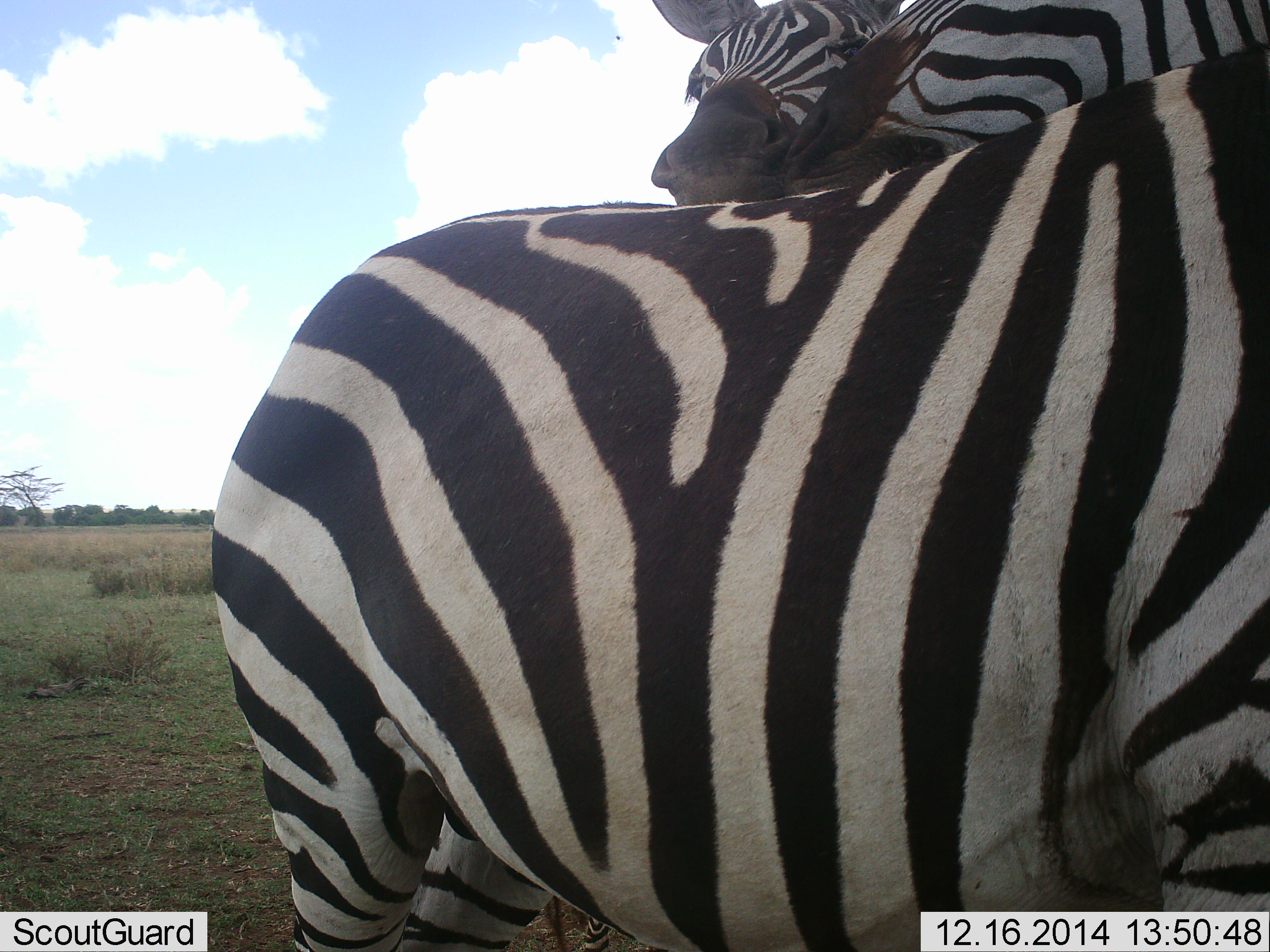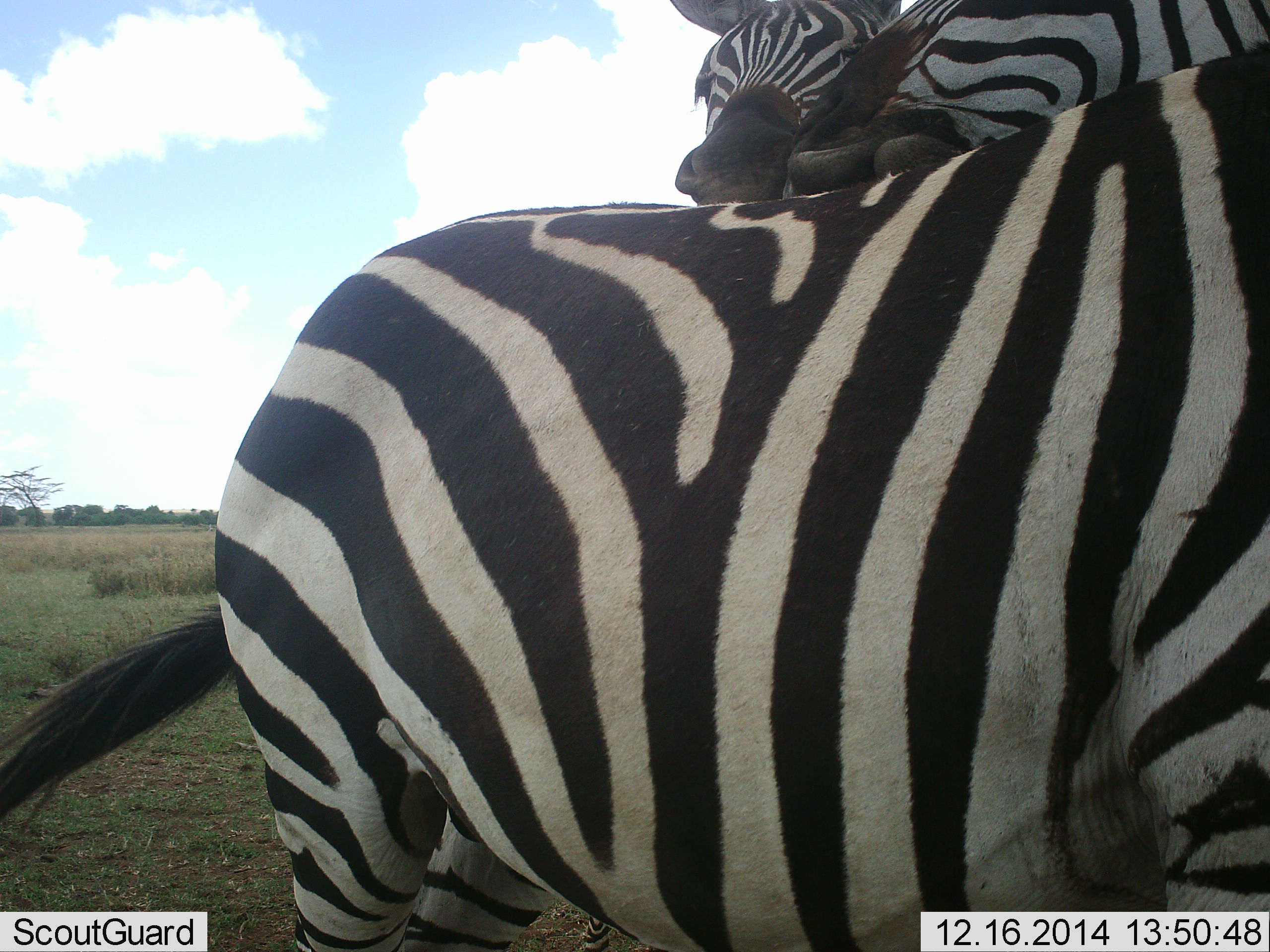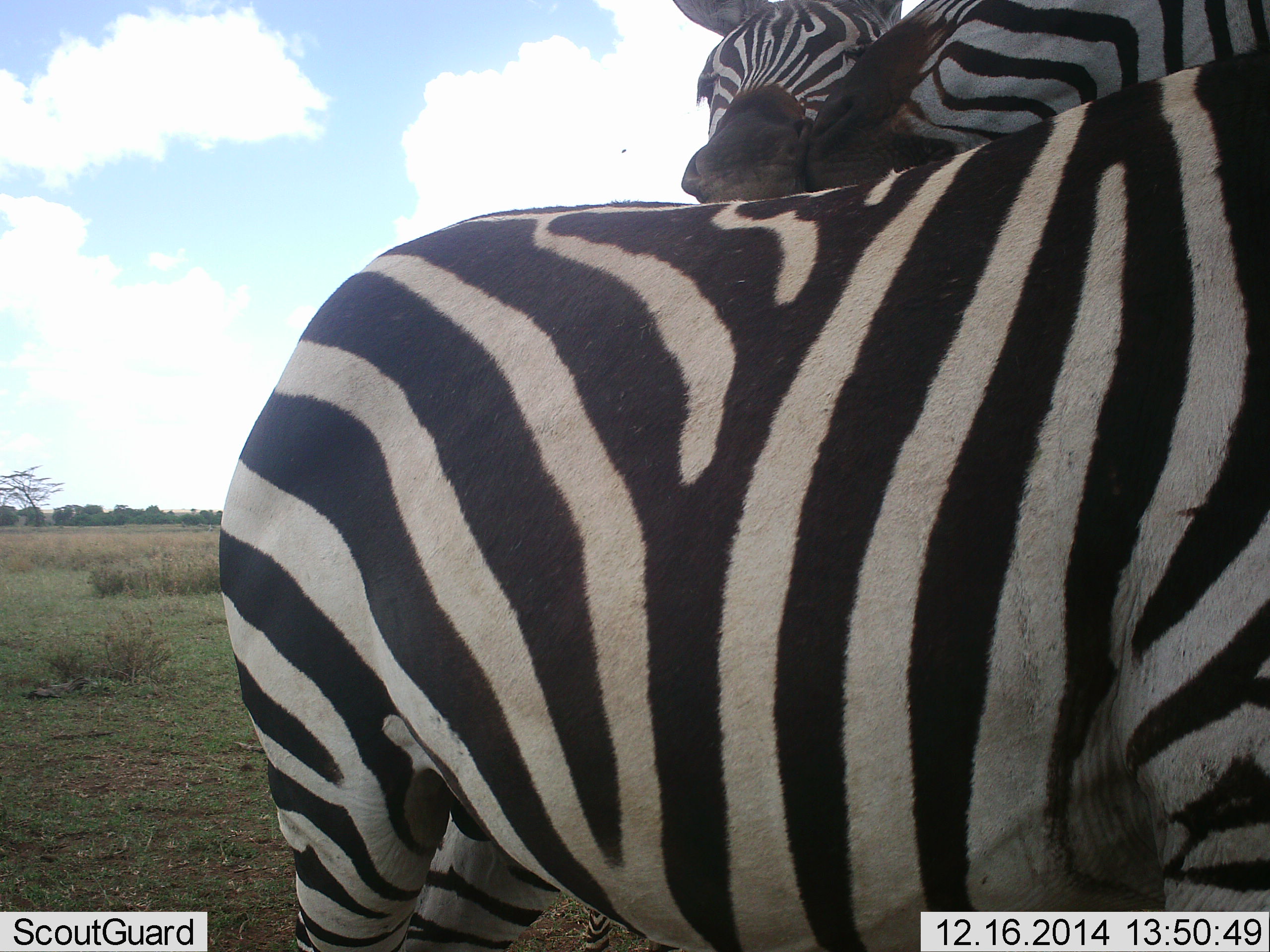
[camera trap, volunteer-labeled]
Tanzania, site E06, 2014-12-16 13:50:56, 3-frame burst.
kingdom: Animalia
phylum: Chordata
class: Mammalia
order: Perissodactyla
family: Equidae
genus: Equus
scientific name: Equus quagga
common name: plains zebra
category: zebra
Zebra (plains zebra) (Equus quagga), count 3. Behavior (volunteer vote fractions): standing 40%, resting 0%, moving 0%, interacting 80%. Young present (vote fraction): 0%. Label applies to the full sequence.